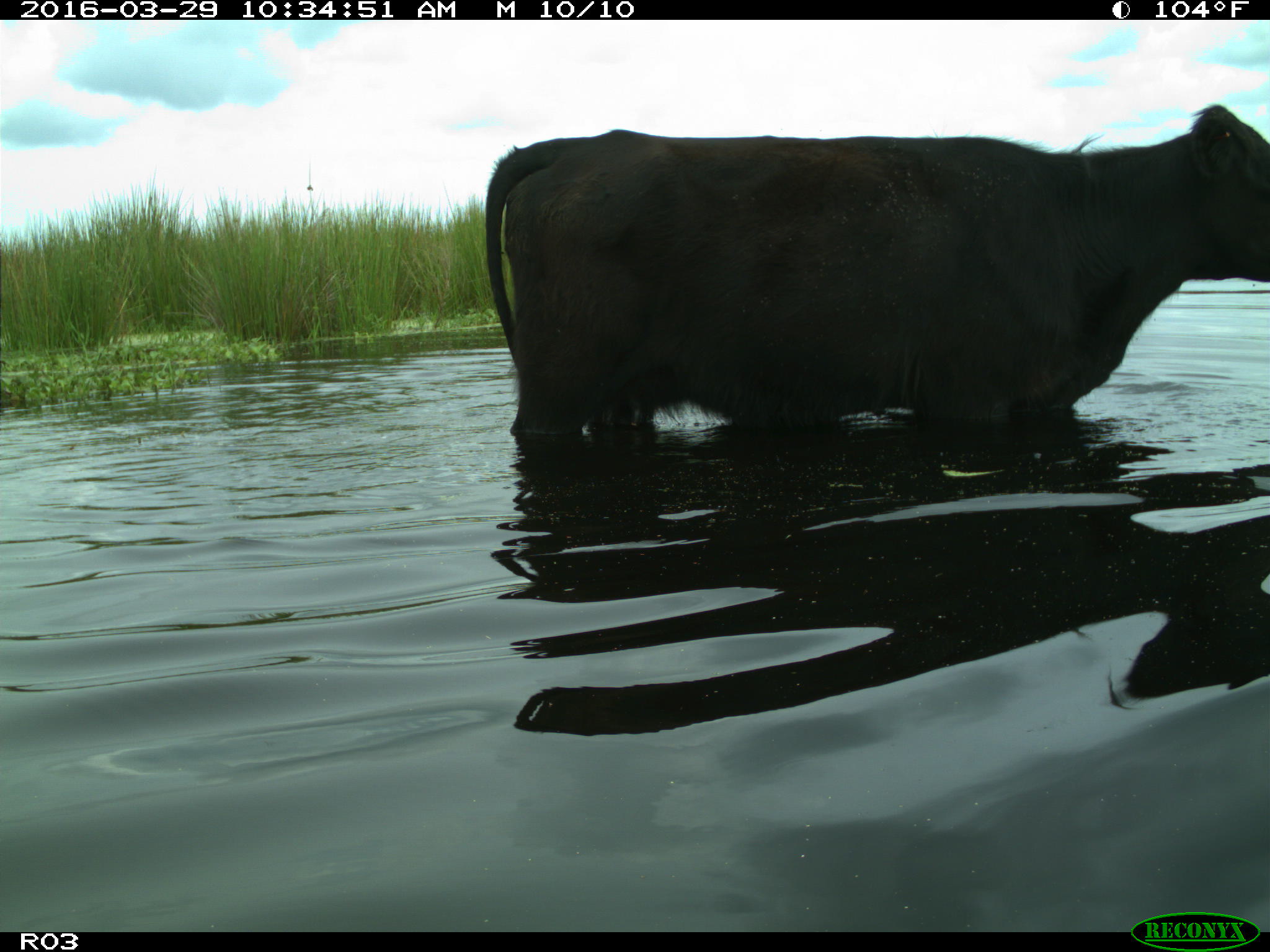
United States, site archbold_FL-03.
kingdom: Animalia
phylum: Chordata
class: Mammalia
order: Artiodactyla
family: Bovidae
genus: Bos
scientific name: Bos taurus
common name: domestic cow